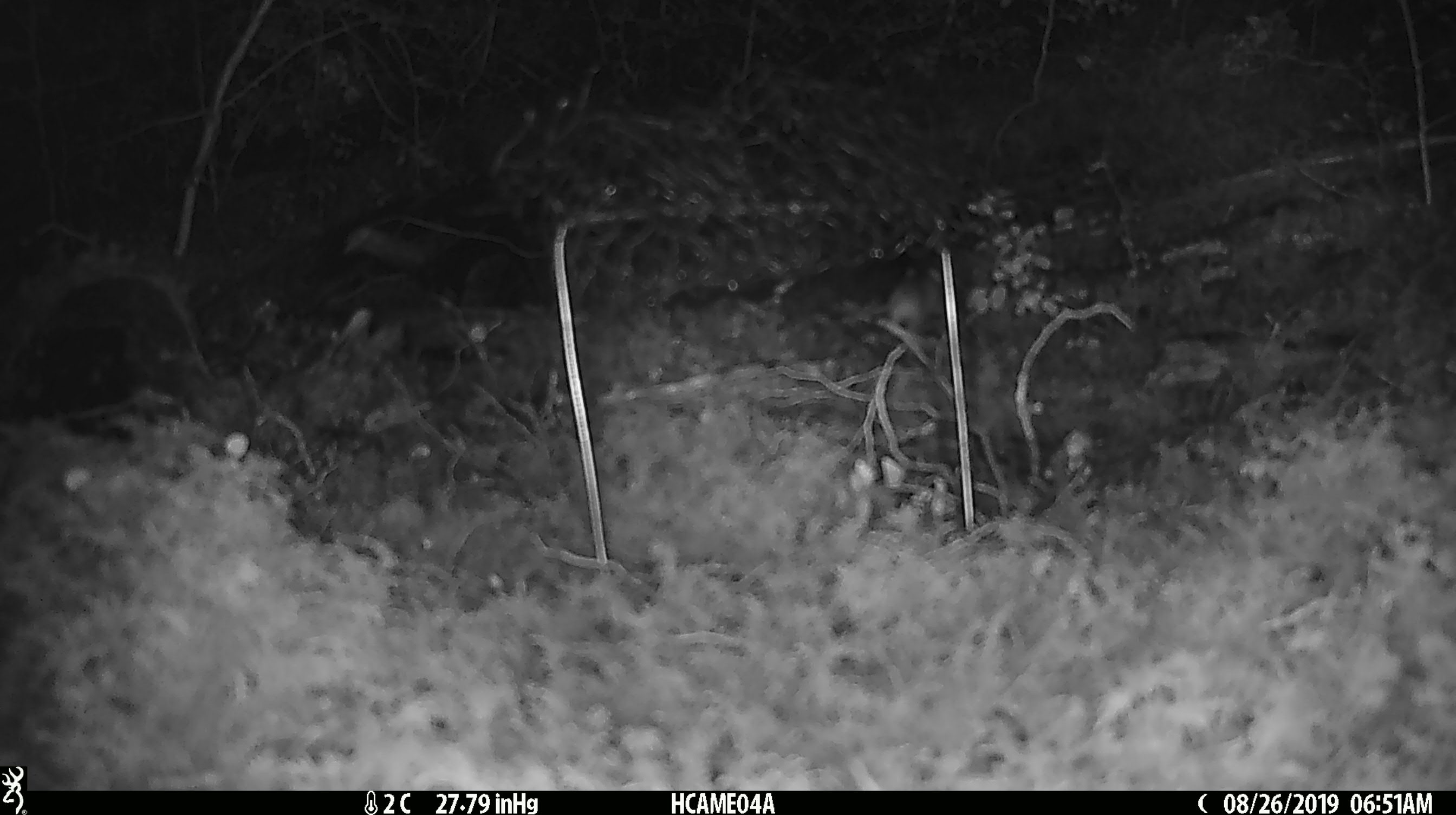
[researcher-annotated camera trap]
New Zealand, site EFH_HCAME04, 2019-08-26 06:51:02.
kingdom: Animalia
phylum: Chordata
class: Mammalia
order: Rodentia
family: Muridae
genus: Mus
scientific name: Mus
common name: mouse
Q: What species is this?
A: Mouse (Mus).